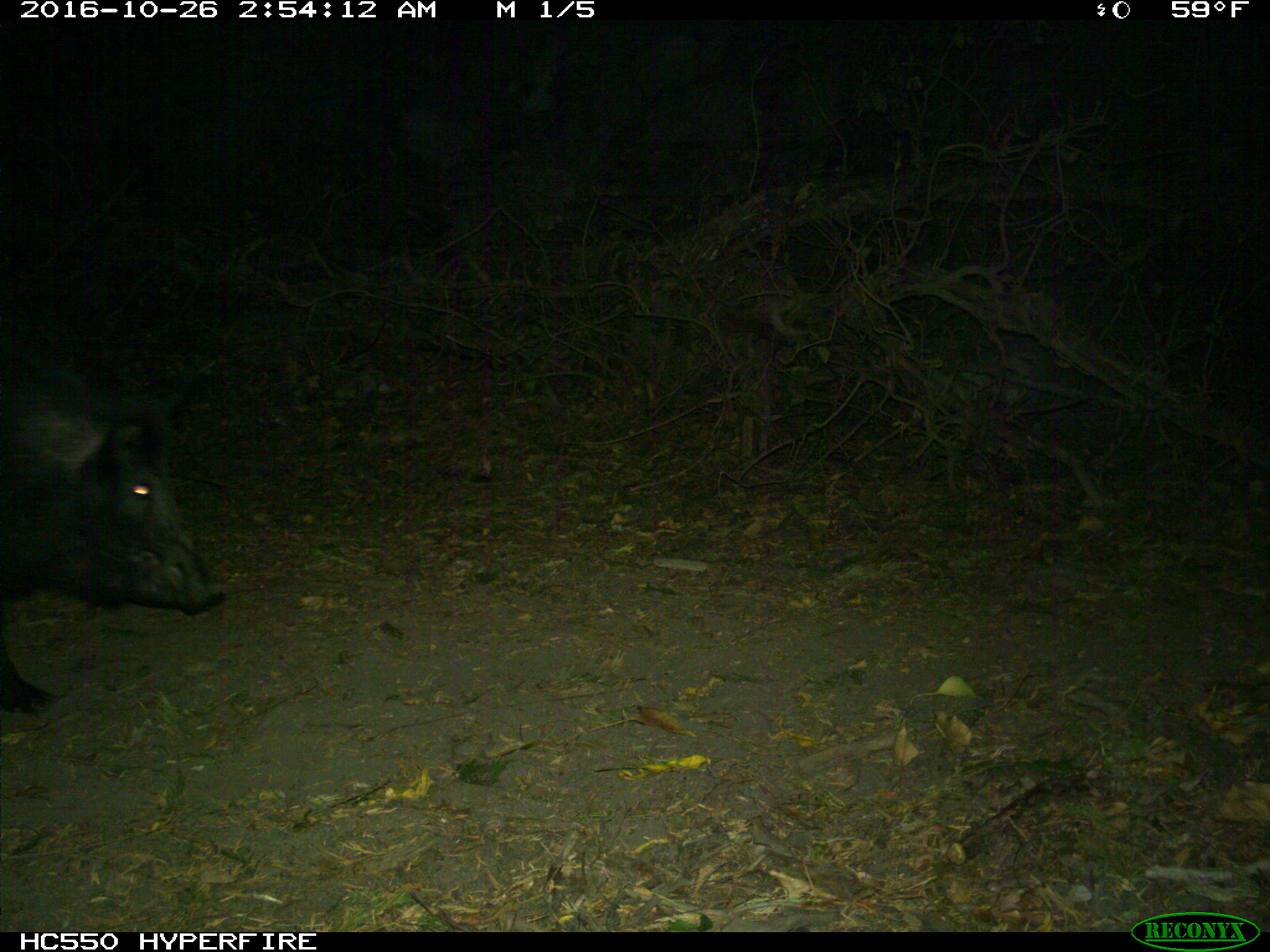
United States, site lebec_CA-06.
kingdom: Animalia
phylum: Chordata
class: Mammalia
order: Artiodactyla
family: Suidae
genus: Sus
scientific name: Sus scrofa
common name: wild boar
Sus scrofa (wild boar).